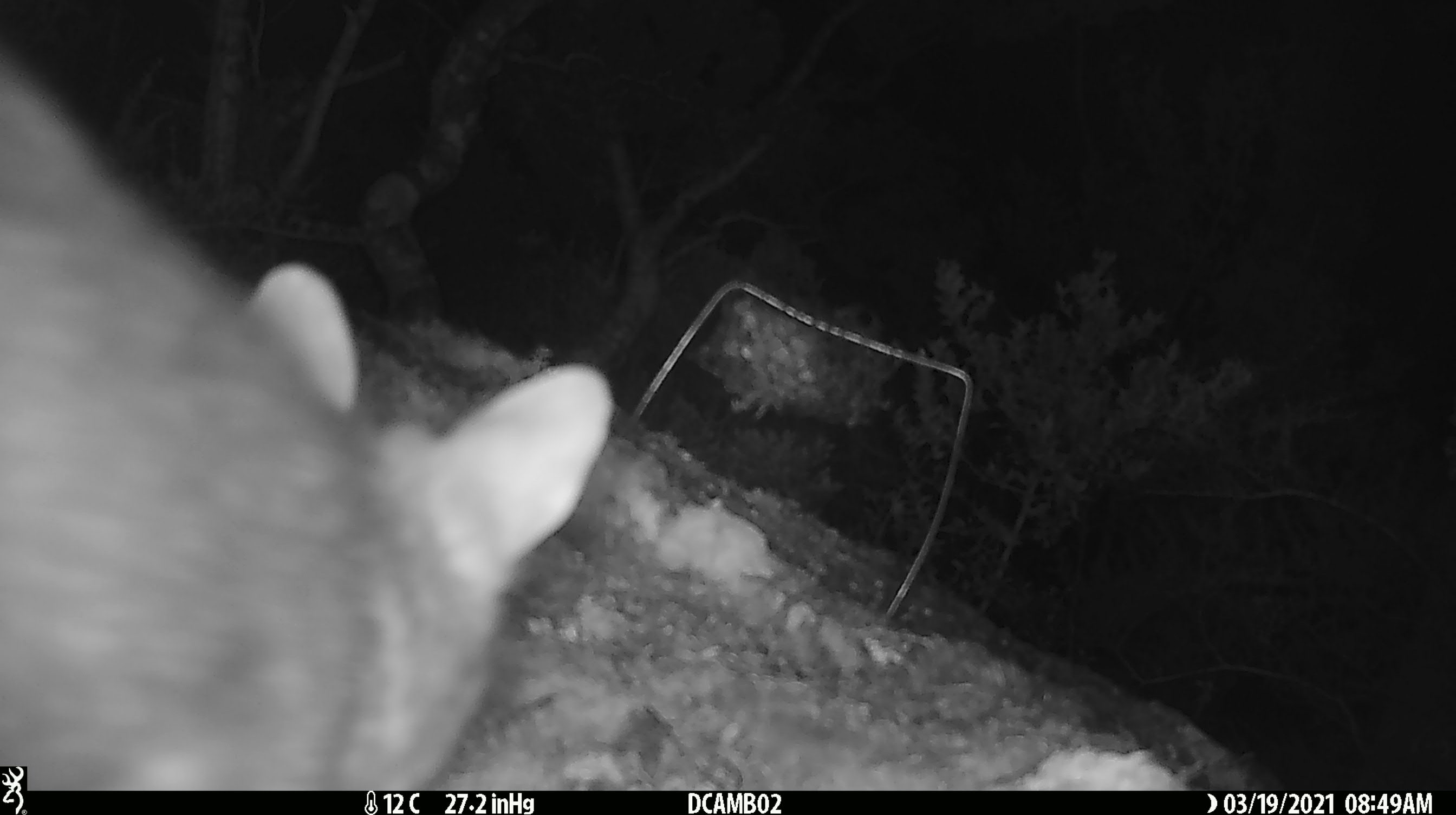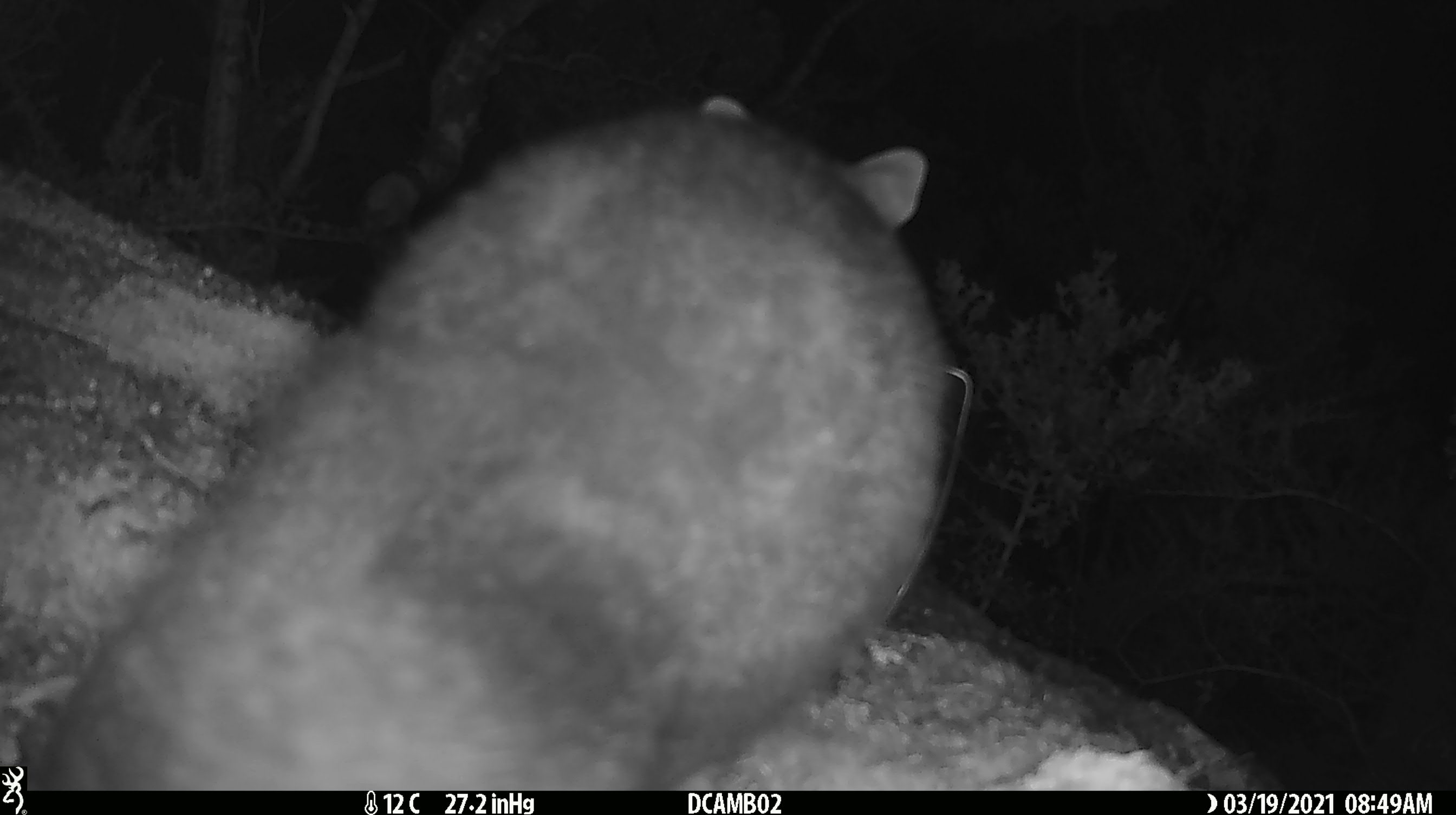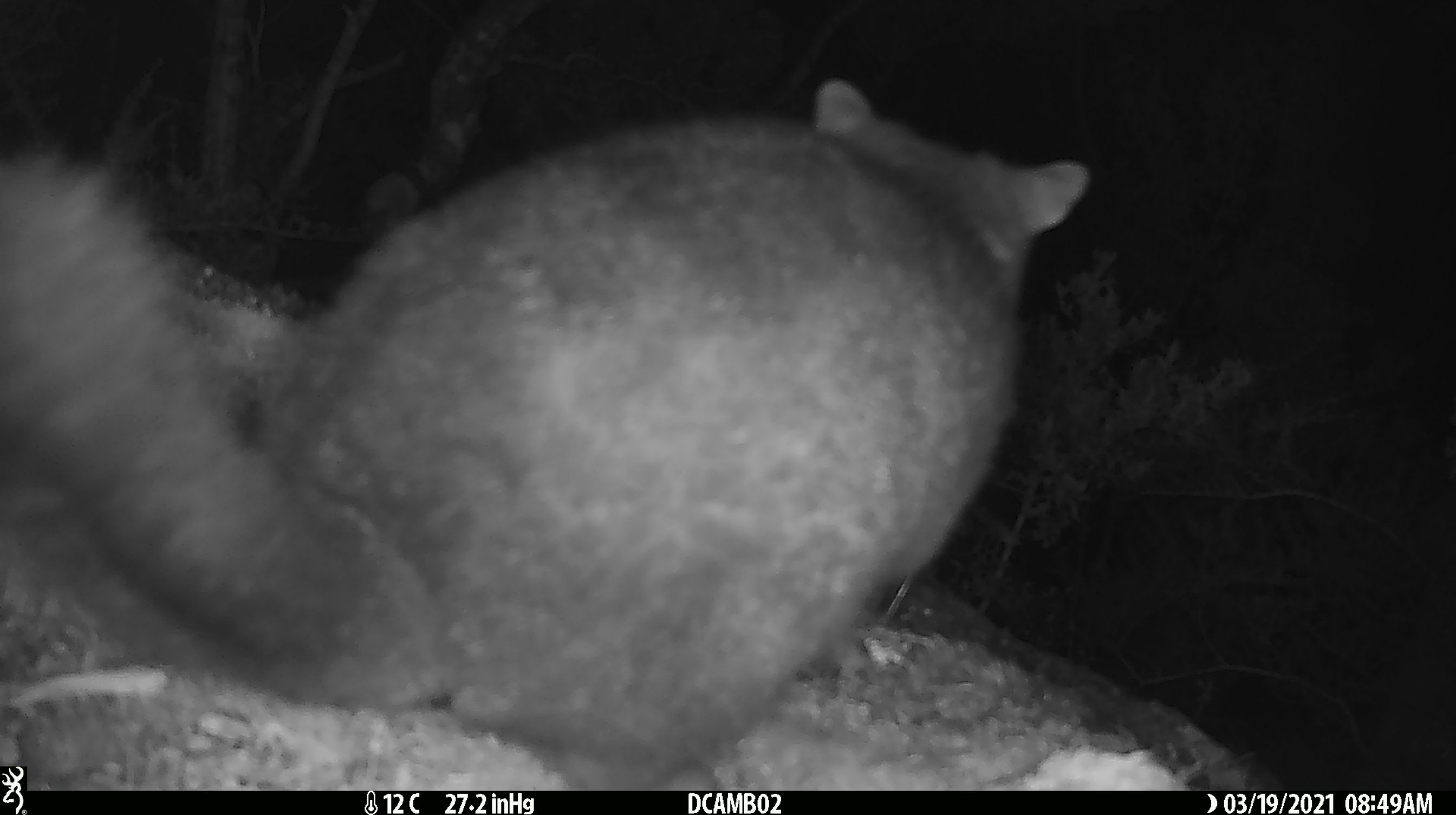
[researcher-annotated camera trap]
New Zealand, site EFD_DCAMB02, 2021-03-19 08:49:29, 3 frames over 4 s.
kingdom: Animalia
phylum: Chordata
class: Mammalia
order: Diprotodontia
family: Phalangeridae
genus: Trichosurus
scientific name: Trichosurus vulpecula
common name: common brushtail possum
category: possum